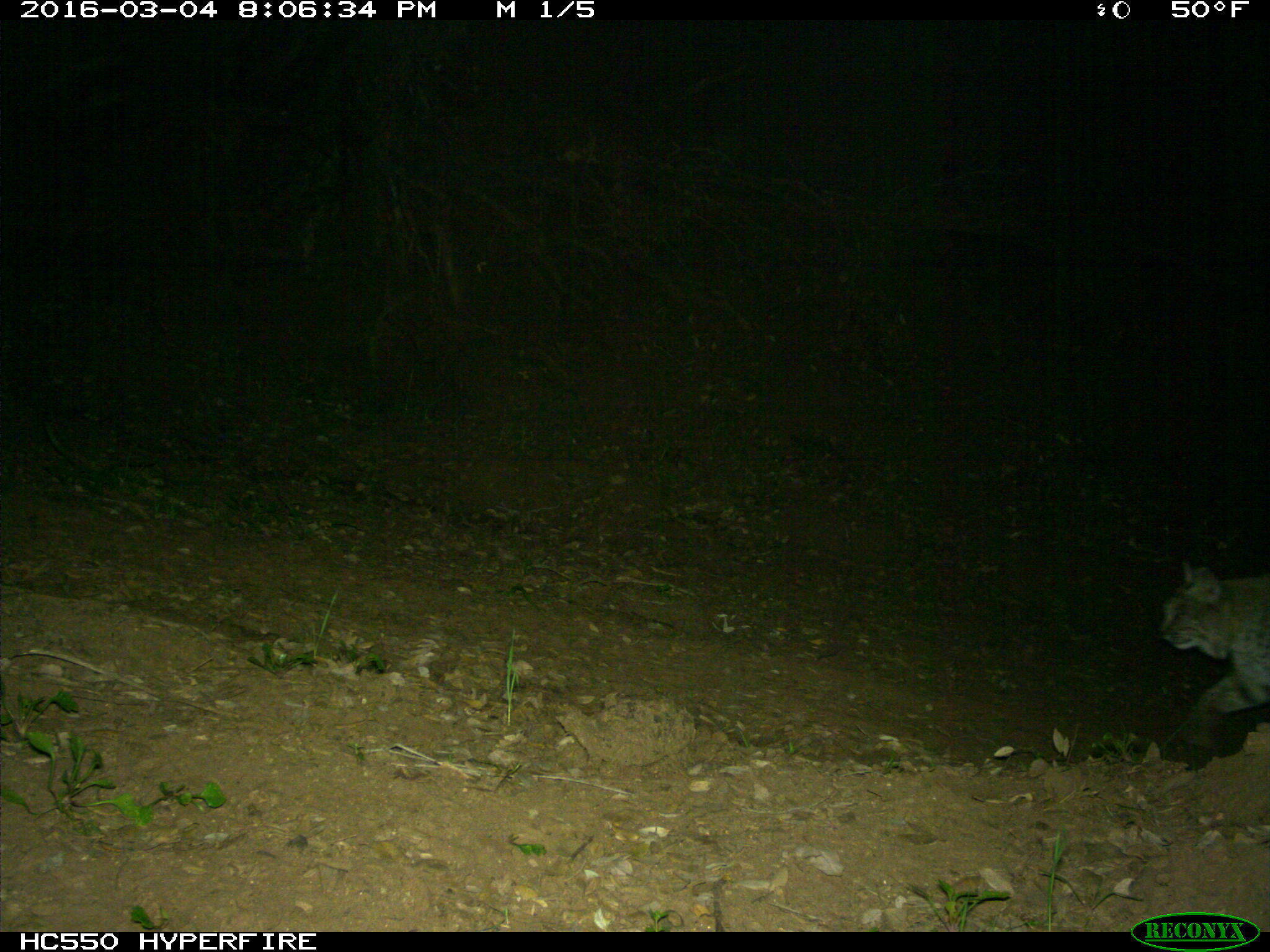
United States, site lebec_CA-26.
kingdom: Animalia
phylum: Chordata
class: Mammalia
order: Carnivora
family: Felidae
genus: Lynx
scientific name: Lynx rufus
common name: bobcat